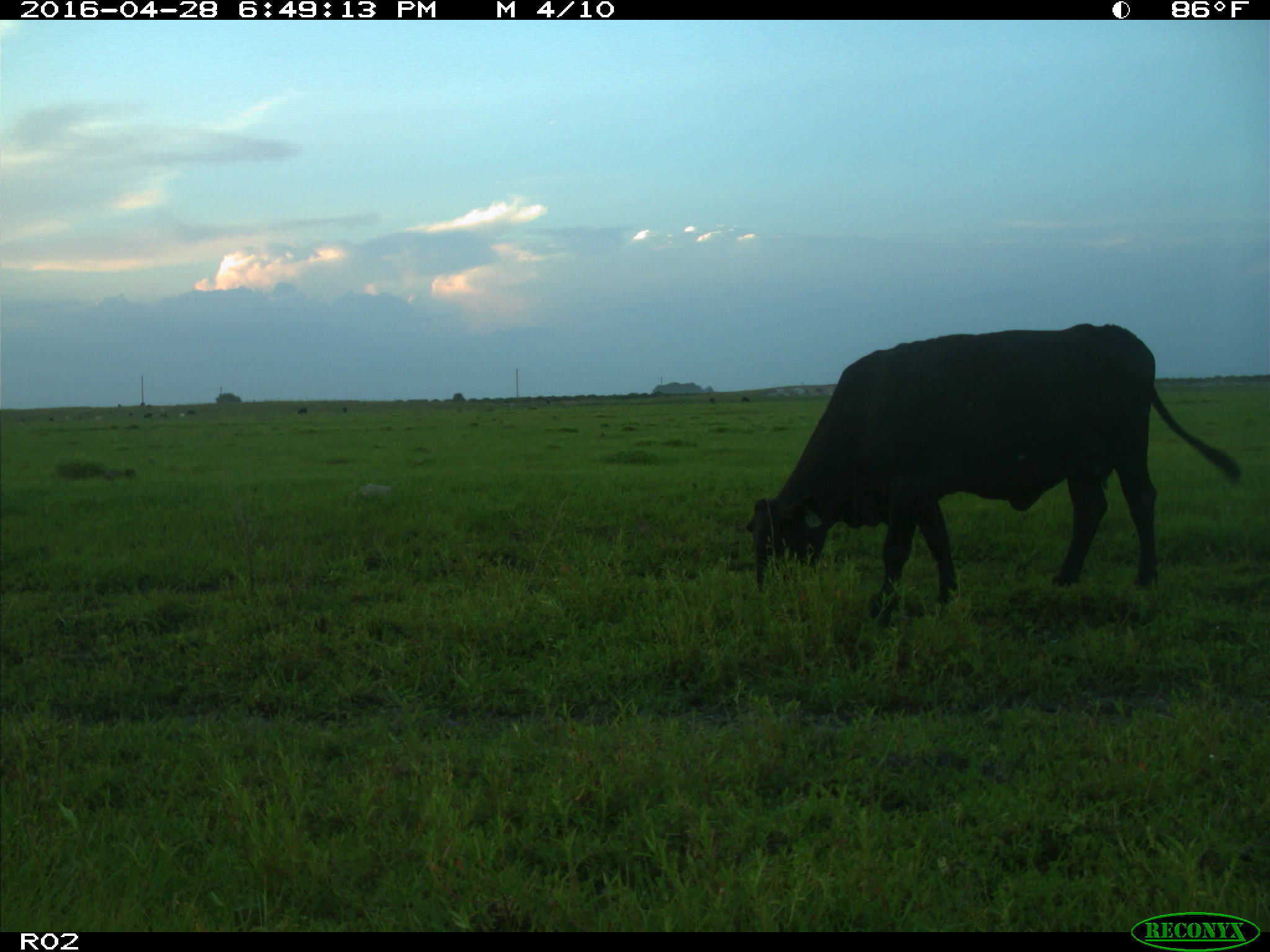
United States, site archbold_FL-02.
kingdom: Animalia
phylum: Chordata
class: Mammalia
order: Artiodactyla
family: Bovidae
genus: Bos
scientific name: Bos taurus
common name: domestic cow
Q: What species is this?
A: Bos taurus (domestic cow).